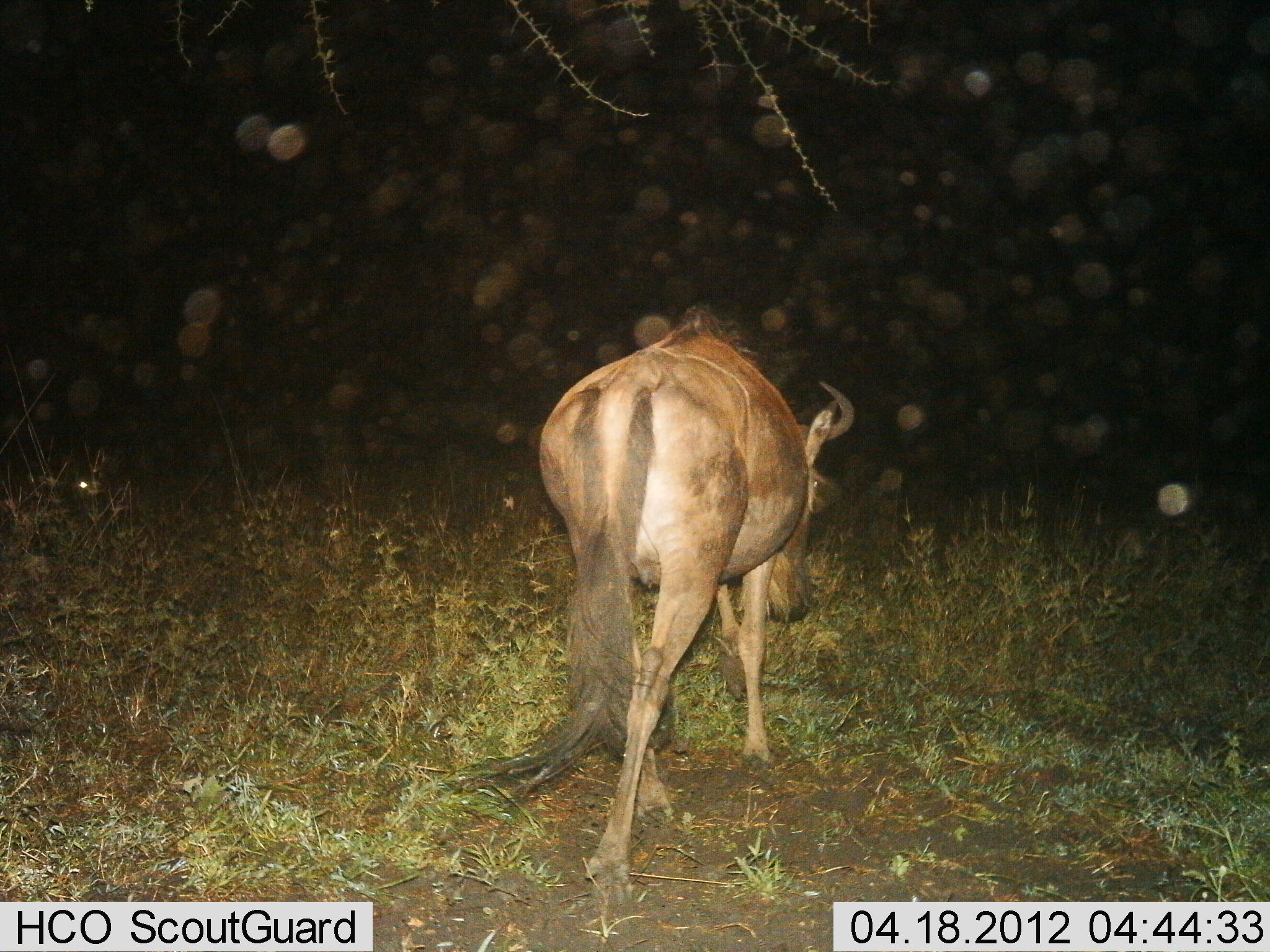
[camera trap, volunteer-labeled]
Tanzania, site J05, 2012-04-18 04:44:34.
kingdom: Animalia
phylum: Chordata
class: Mammalia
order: Artiodactyla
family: Bovidae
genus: Connochaetes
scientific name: Connochaetes taurinus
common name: blue wildebeest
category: wildebeest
Wildebeest (blue wildebeest) (Connochaetes taurinus), count 1. Behavior (volunteer vote fractions): standing 15%, resting 0%, moving 85%, interacting 0%. Young present (vote fraction): 0%. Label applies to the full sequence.